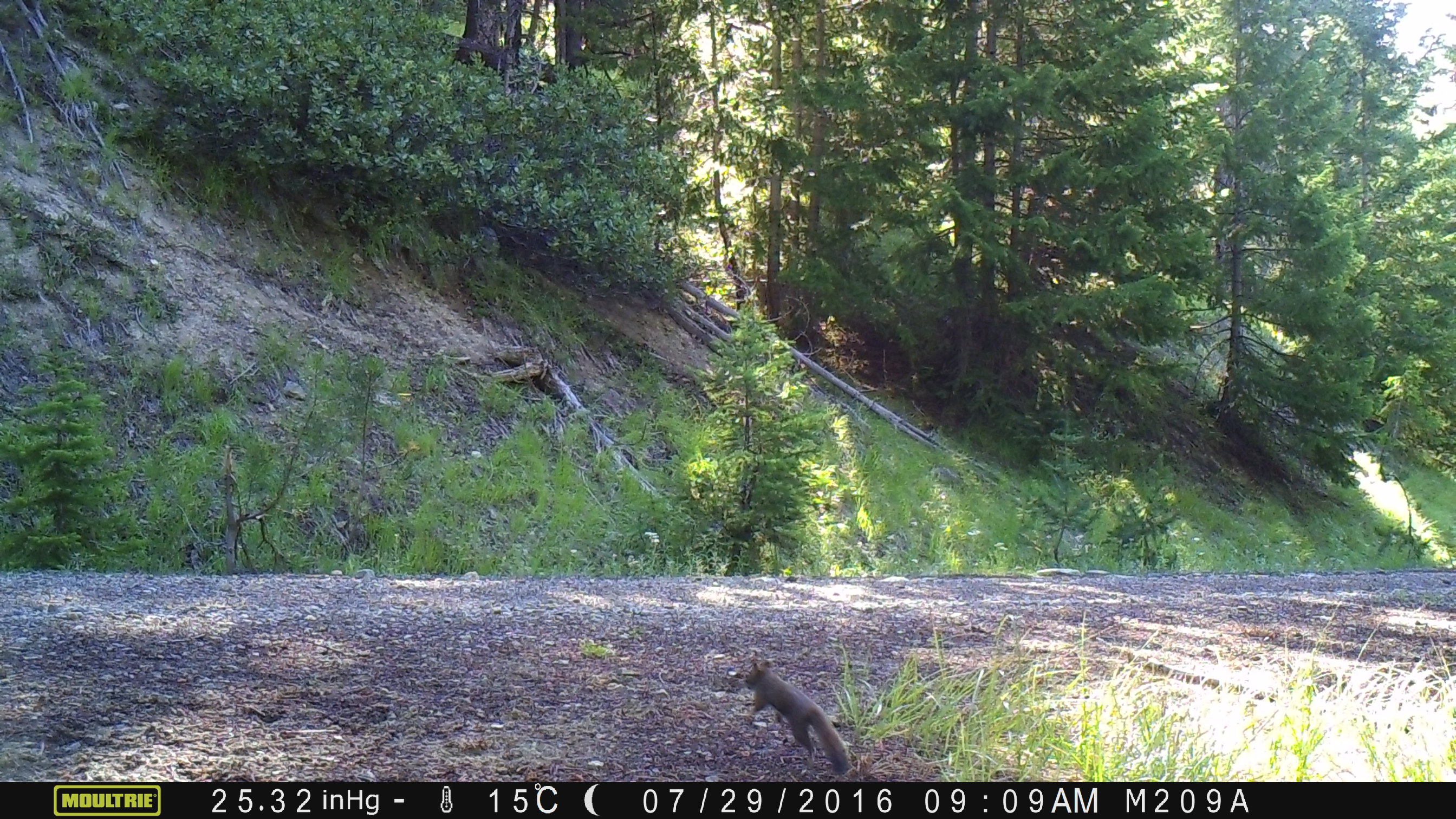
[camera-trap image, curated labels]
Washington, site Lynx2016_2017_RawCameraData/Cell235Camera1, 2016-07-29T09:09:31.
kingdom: Animalia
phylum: Chordata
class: Mammalia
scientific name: Mammalia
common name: small mammal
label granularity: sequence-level